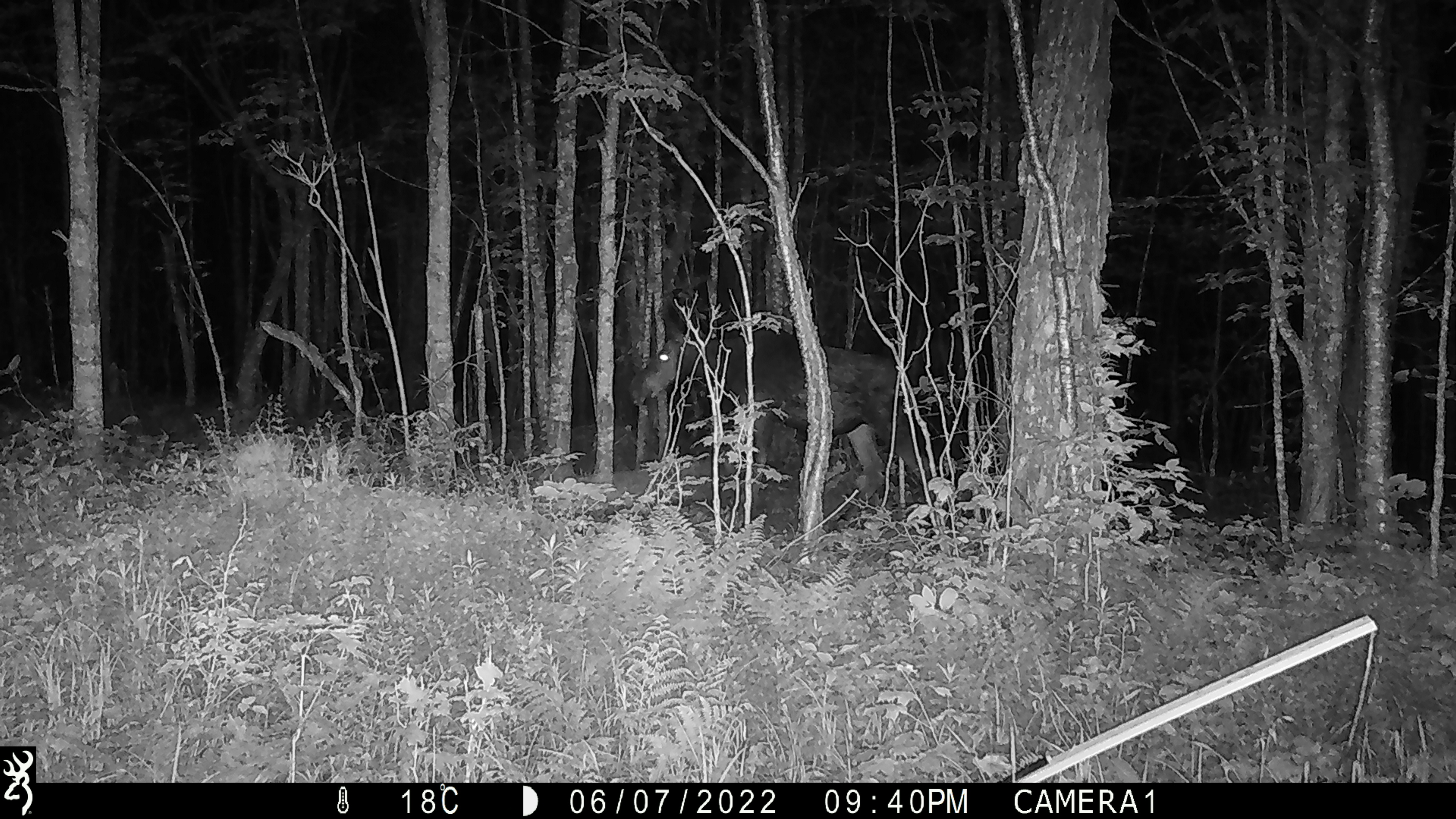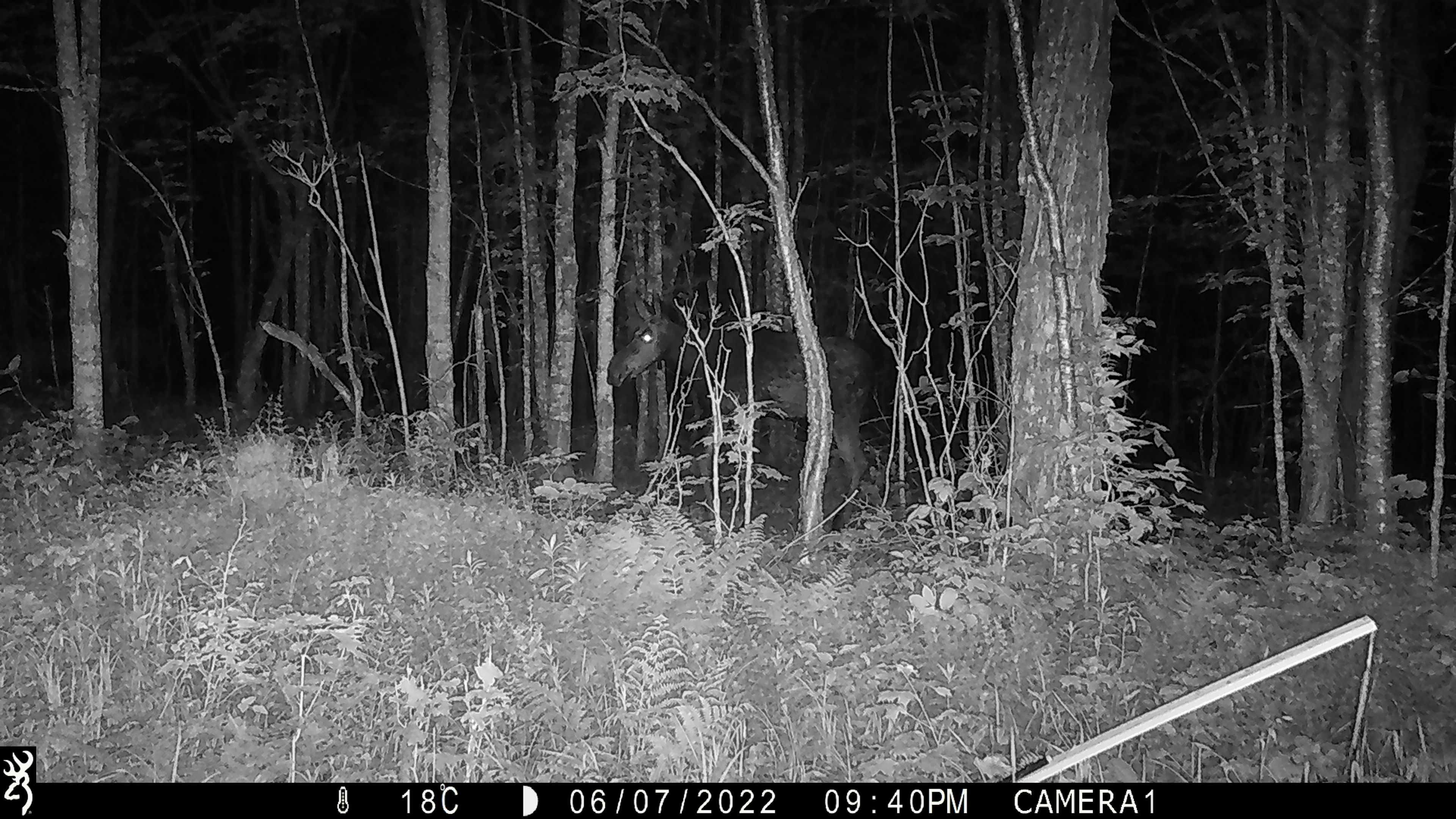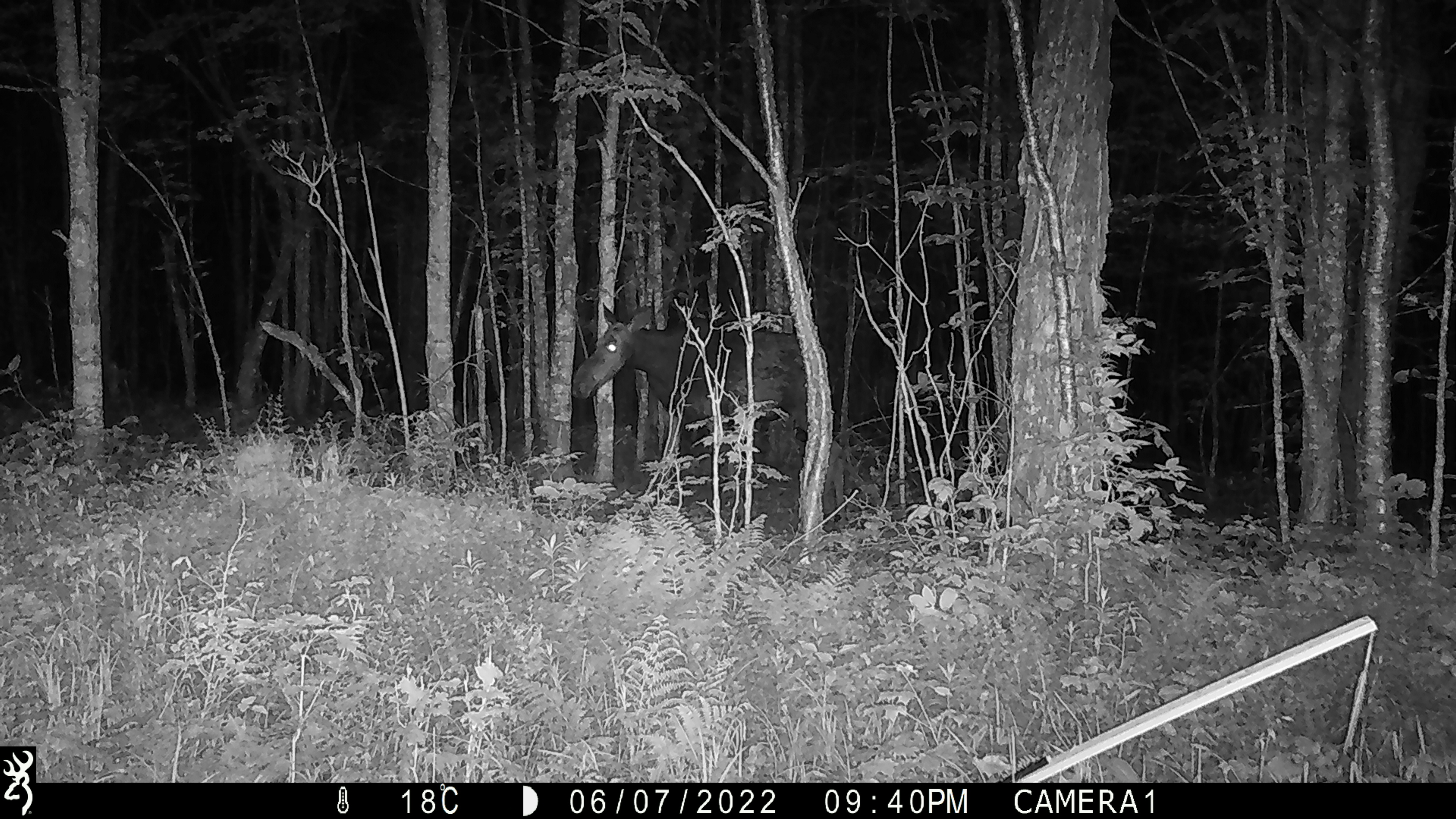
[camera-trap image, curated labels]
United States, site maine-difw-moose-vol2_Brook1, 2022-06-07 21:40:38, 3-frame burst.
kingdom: Animalia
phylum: Chordata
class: Mammalia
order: Artiodactyla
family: Cervidae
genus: Alces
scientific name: Alces alces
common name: moose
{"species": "moose (Alces alces)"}